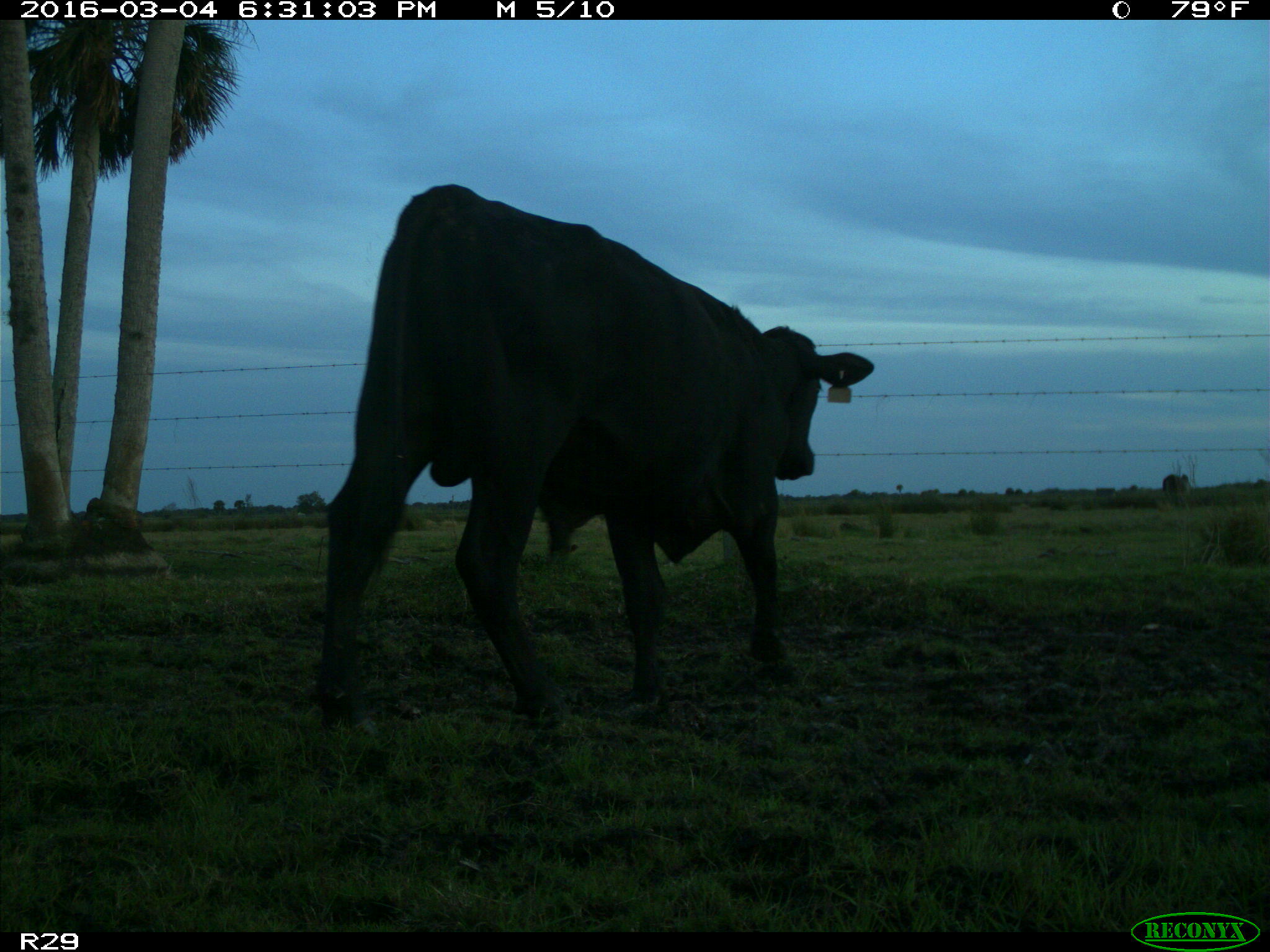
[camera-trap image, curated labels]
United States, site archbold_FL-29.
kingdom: Animalia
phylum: Chordata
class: Mammalia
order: Artiodactyla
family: Bovidae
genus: Bos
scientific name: Bos taurus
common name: domestic cow